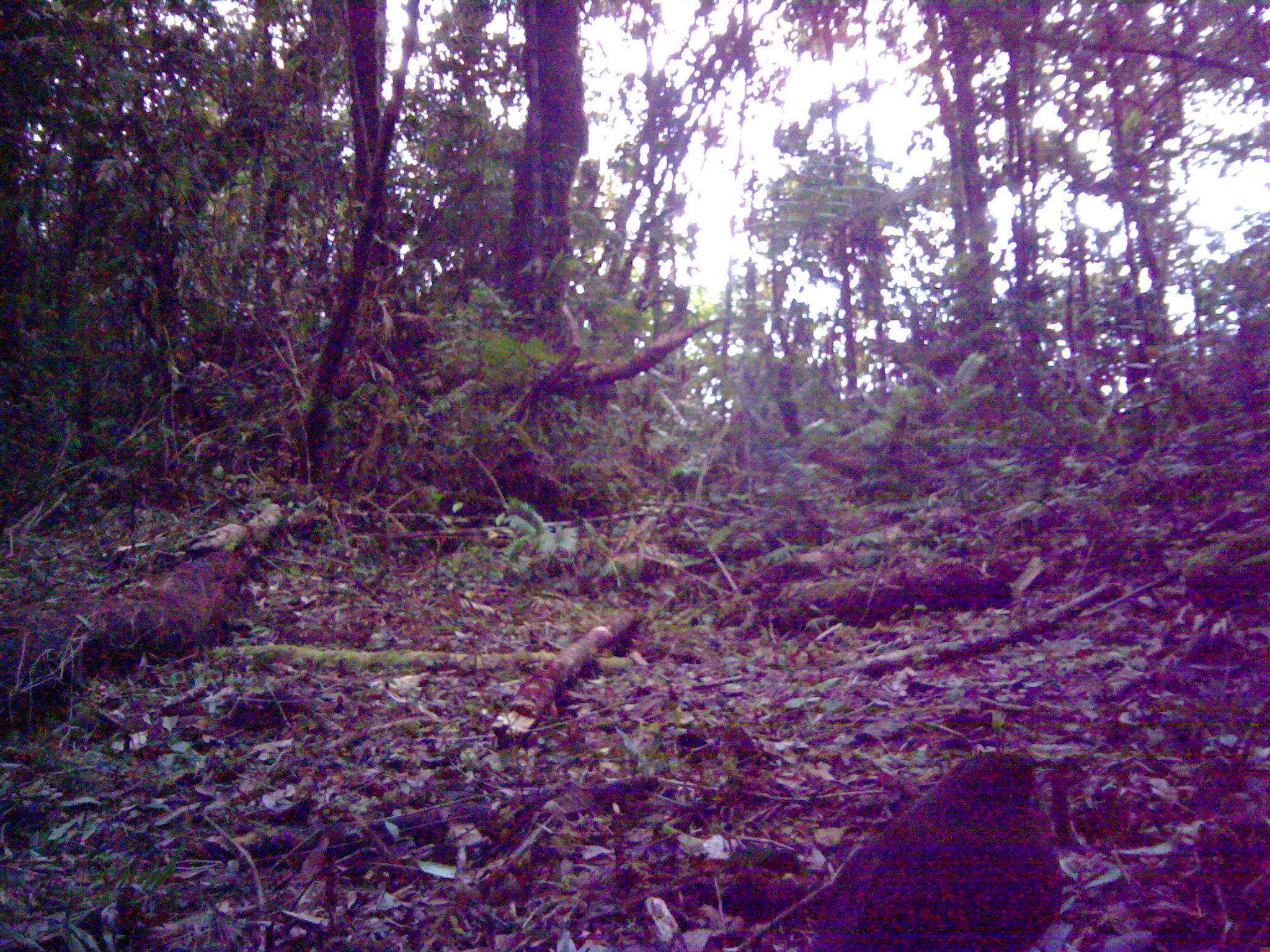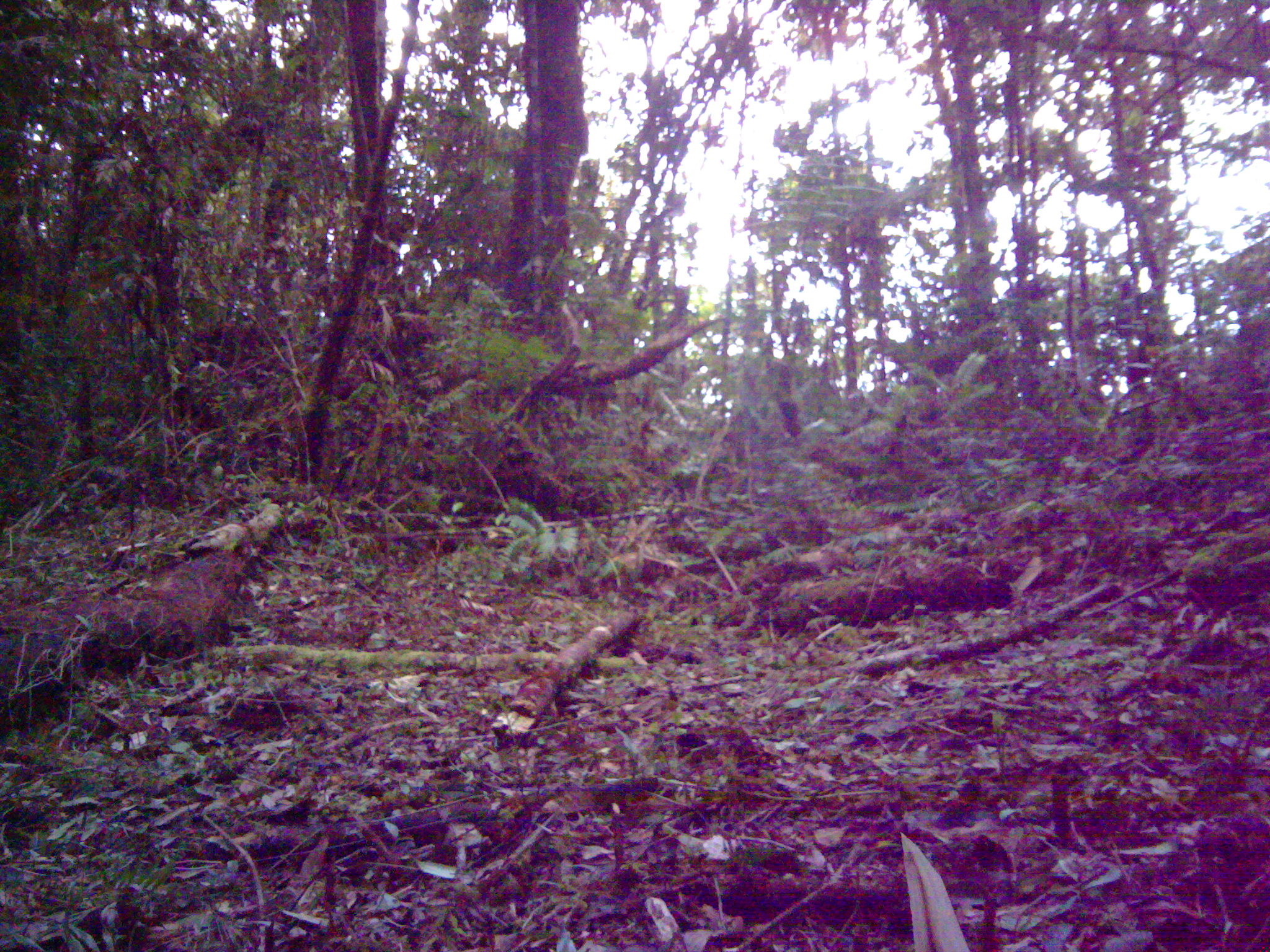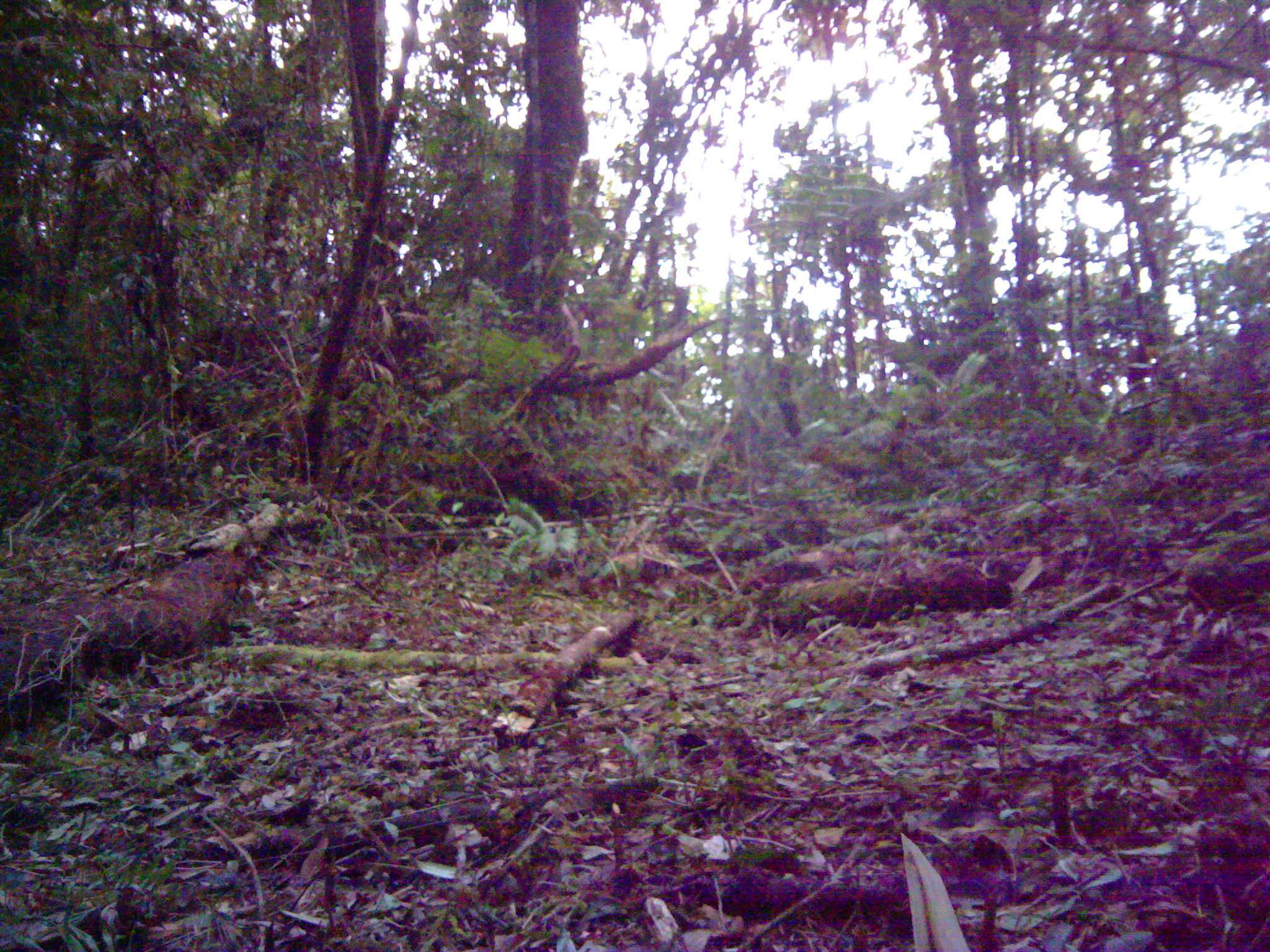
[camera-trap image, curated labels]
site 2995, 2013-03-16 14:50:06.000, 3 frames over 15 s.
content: unidentified animal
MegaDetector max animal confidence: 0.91